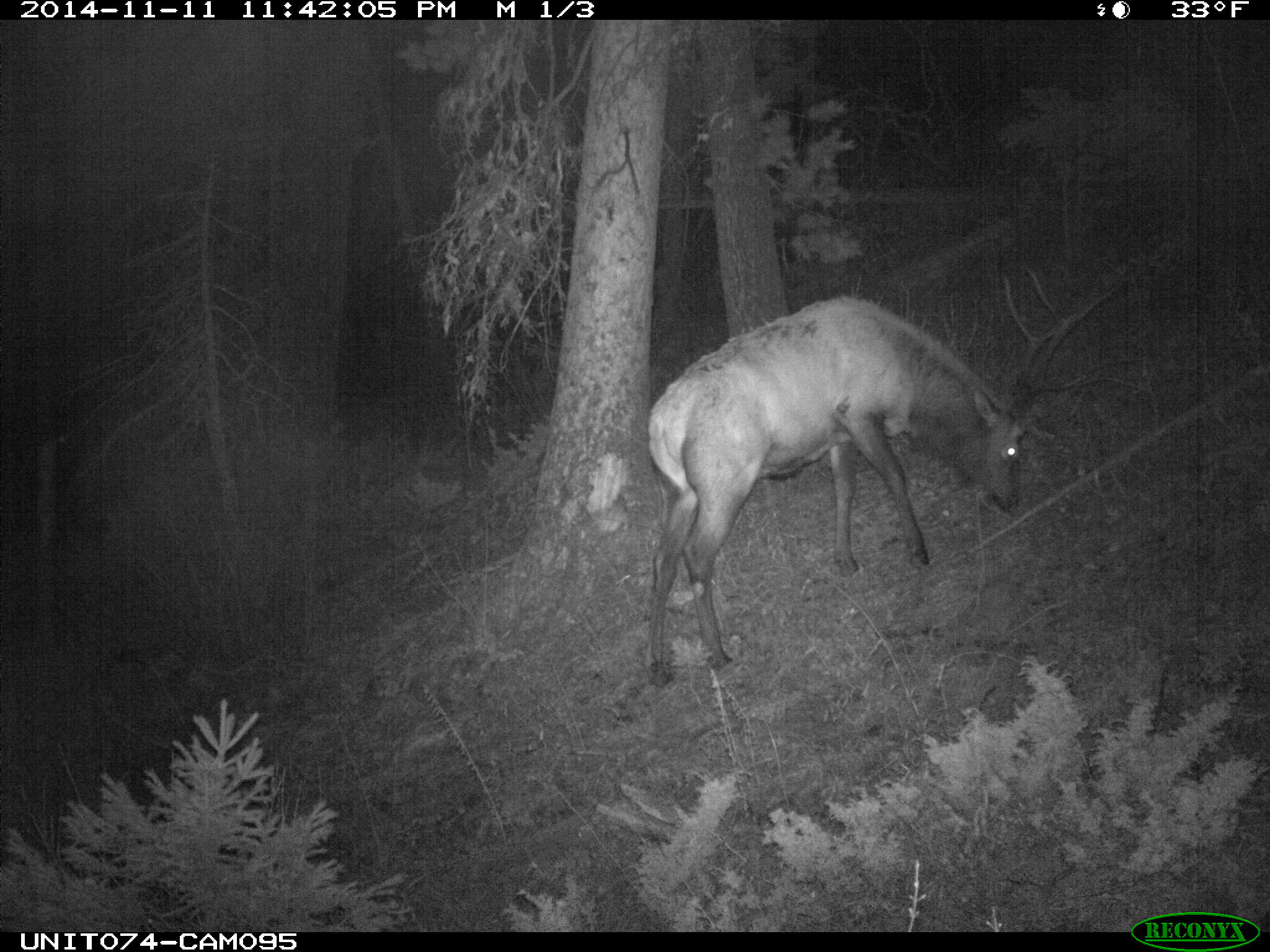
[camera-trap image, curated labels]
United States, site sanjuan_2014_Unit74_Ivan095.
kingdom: Animalia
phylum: Chordata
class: Mammalia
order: Artiodactyla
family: Cervidae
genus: Cervus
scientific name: Cervus elaphus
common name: red deer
Cervus elaphus (red deer).